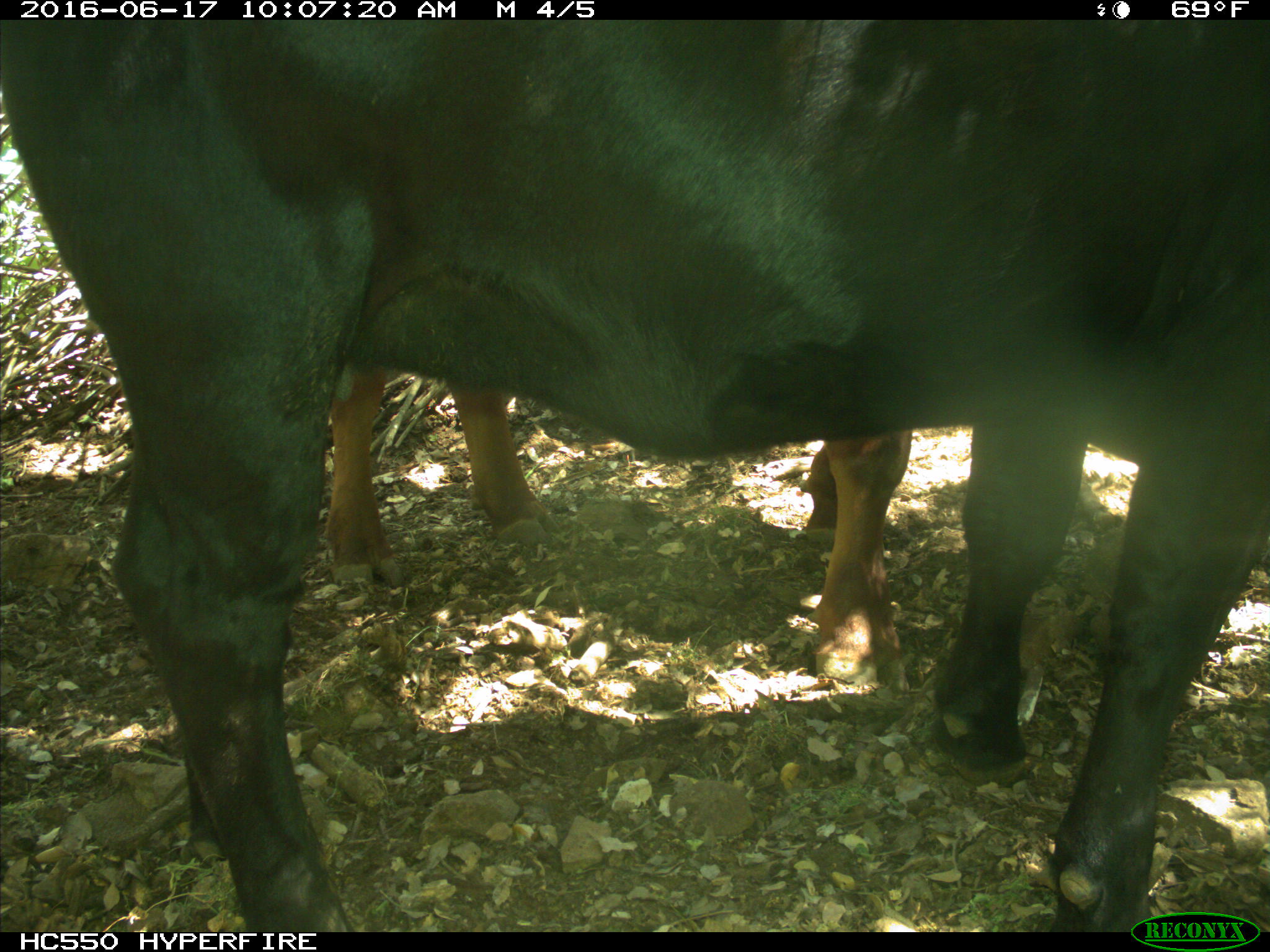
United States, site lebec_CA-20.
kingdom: Animalia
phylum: Chordata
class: Mammalia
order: Artiodactyla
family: Bovidae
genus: Bos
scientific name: Bos taurus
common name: domestic cow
Bos taurus (domestic cow).